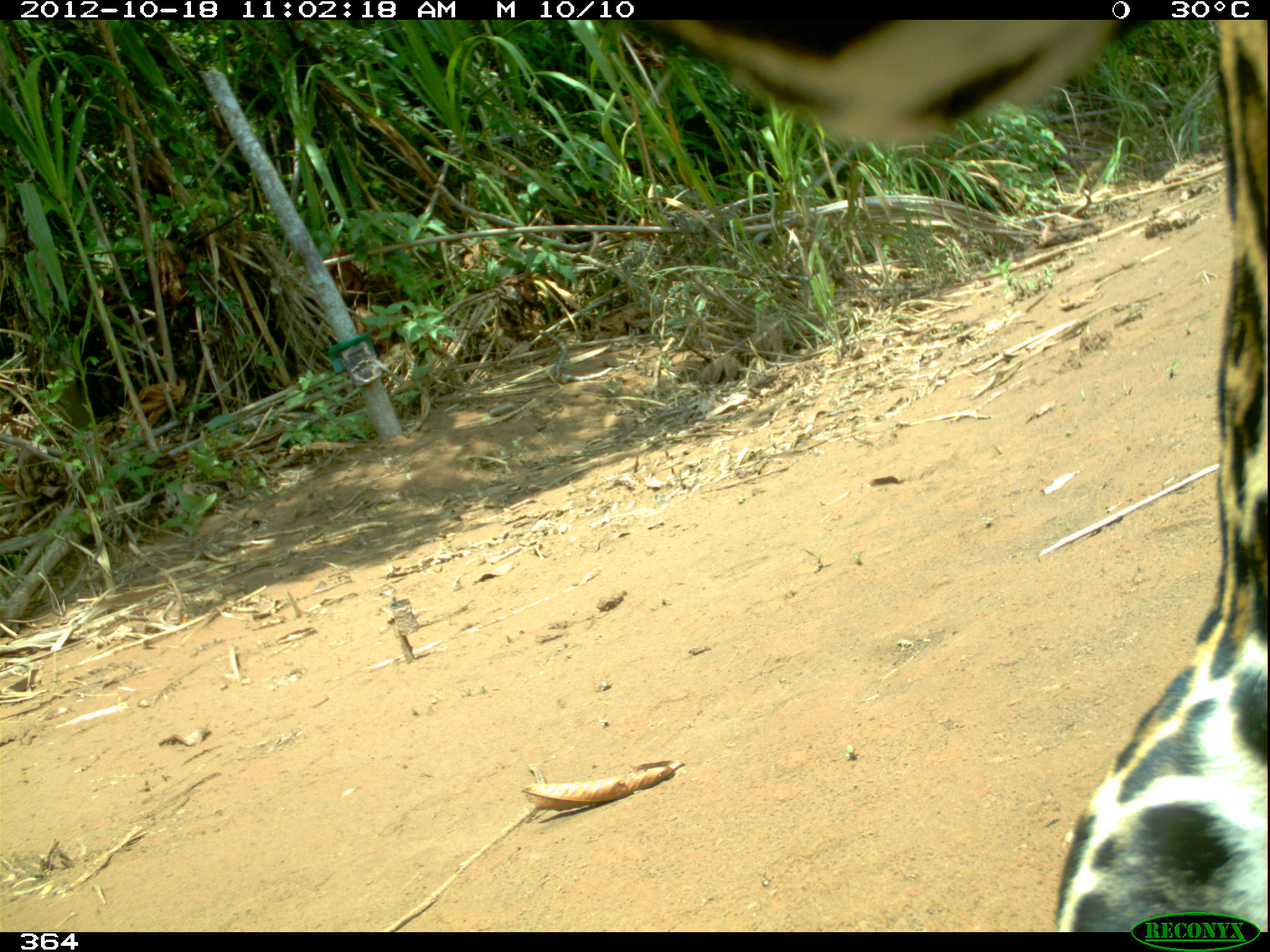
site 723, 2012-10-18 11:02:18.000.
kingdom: Animalia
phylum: Chordata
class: Mammalia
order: Carnivora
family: Felidae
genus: Panthera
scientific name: Panthera onca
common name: jaguar